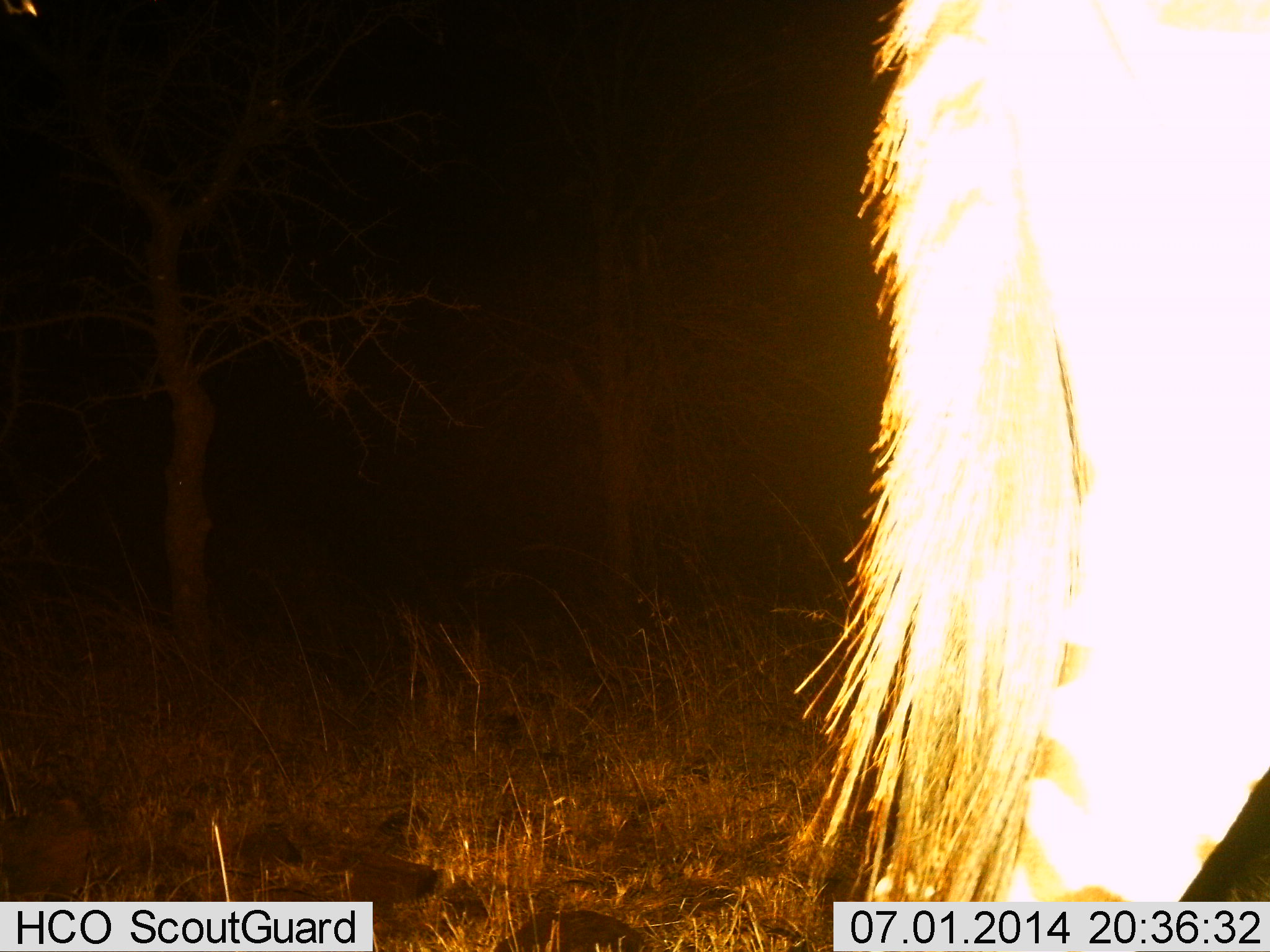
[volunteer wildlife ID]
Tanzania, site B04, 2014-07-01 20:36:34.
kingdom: Animalia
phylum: Chordata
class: Mammalia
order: Perissodactyla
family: Equidae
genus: Equus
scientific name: Equus quagga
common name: plains zebra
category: zebra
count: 1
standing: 60%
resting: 0%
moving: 40%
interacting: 0%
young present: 0%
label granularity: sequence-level